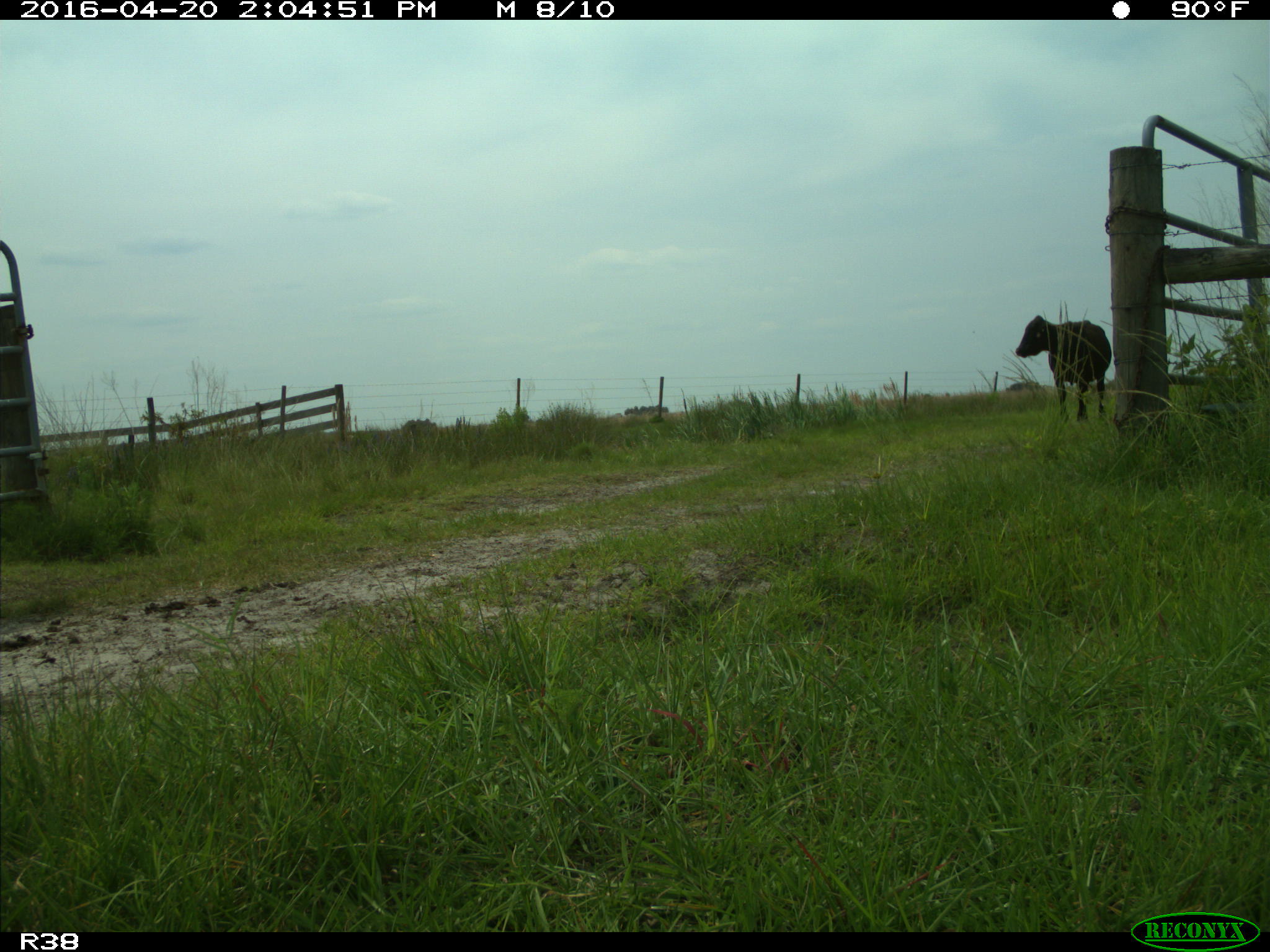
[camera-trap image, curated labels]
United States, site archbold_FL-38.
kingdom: Animalia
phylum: Chordata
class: Mammalia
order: Artiodactyla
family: Bovidae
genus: Bos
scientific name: Bos taurus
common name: domestic cow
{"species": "Bos taurus (domestic cow)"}